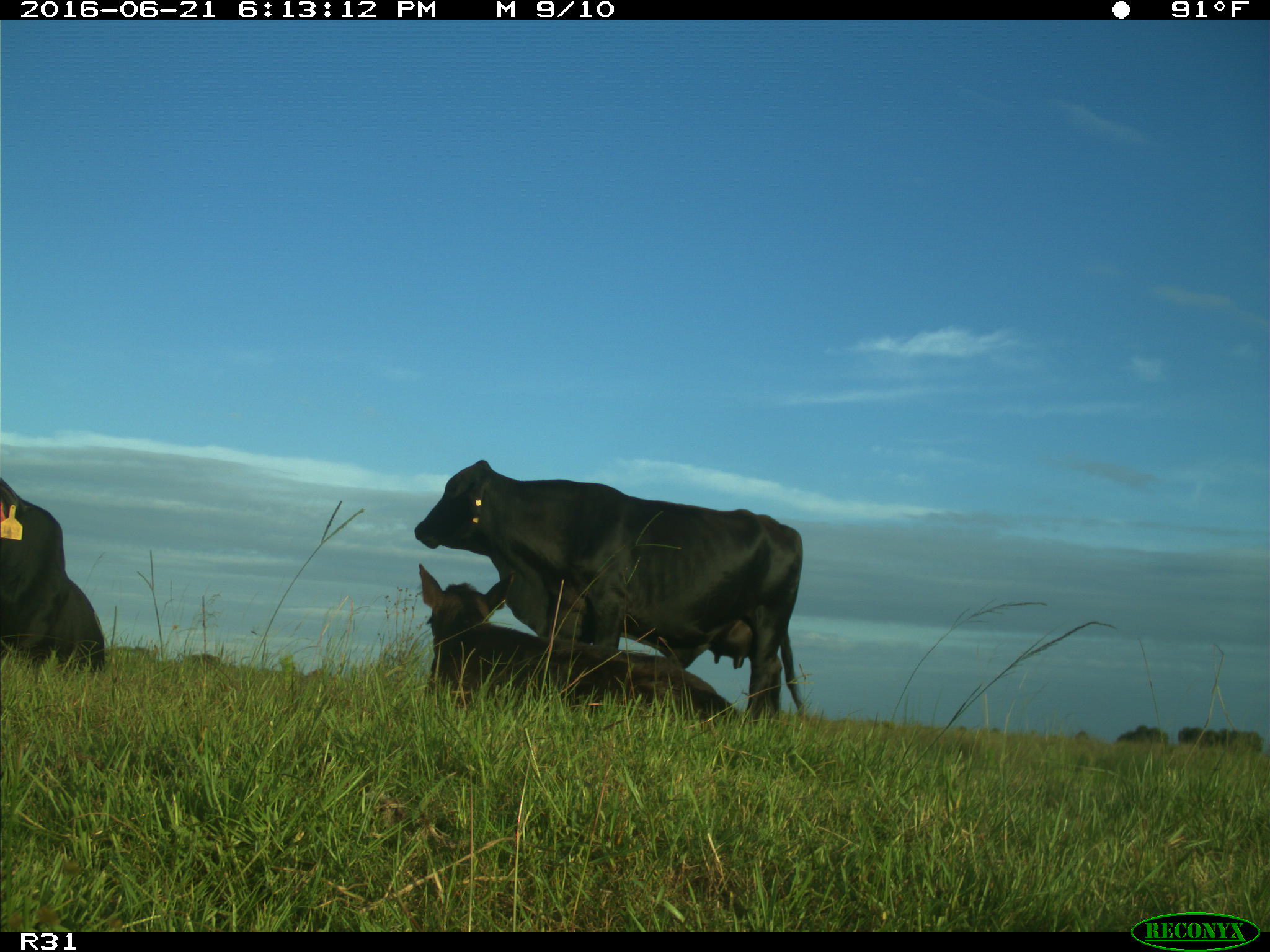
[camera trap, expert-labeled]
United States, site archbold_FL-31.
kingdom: Animalia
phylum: Chordata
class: Mammalia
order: Artiodactyla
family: Bovidae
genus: Bos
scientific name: Bos taurus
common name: domestic cow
Bos taurus (domestic cow).